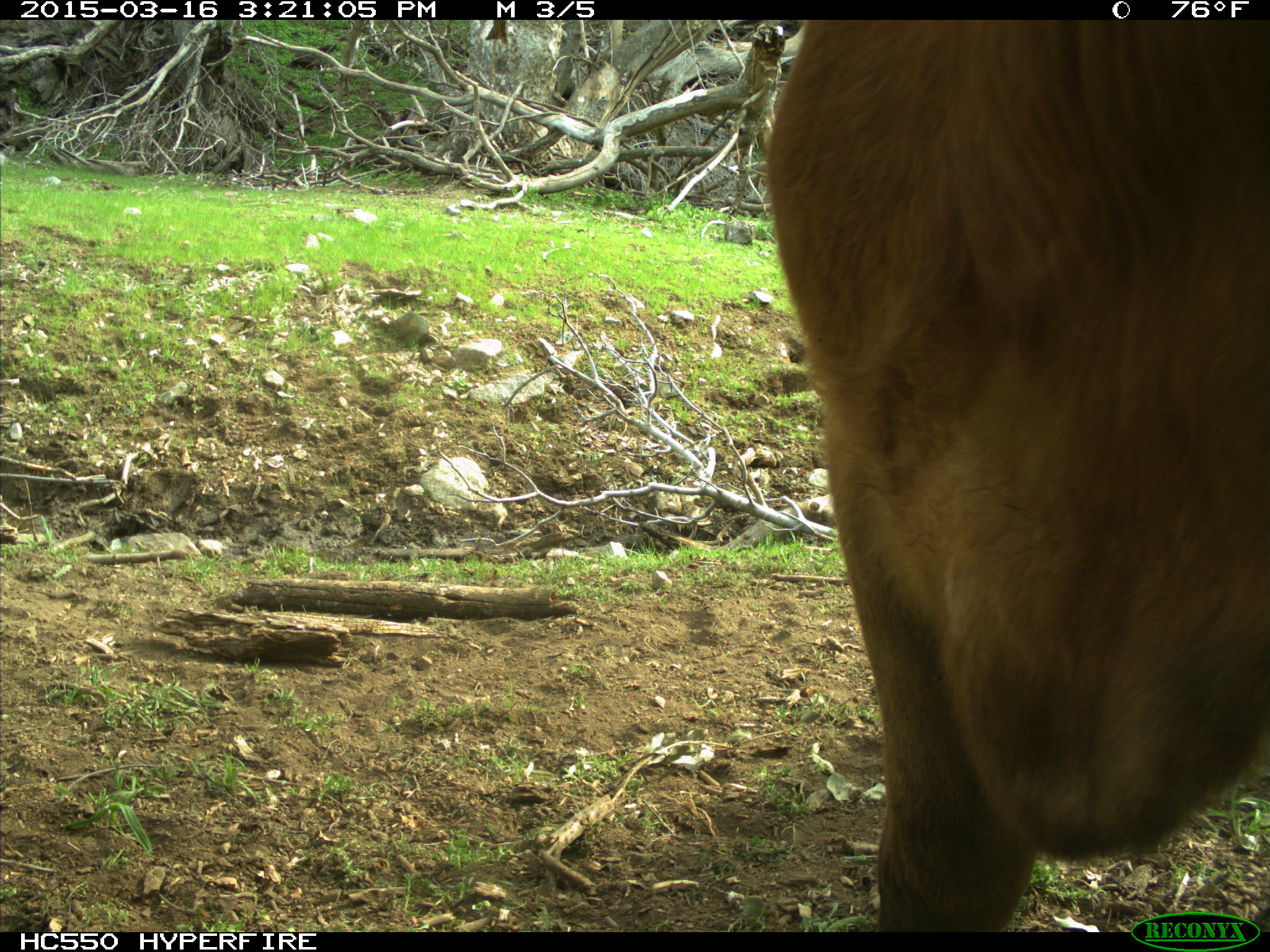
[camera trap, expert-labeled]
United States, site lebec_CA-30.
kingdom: Animalia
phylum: Chordata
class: Mammalia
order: Artiodactyla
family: Bovidae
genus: Bos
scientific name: Bos taurus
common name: domestic cow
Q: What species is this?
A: Bos taurus (domestic cow).